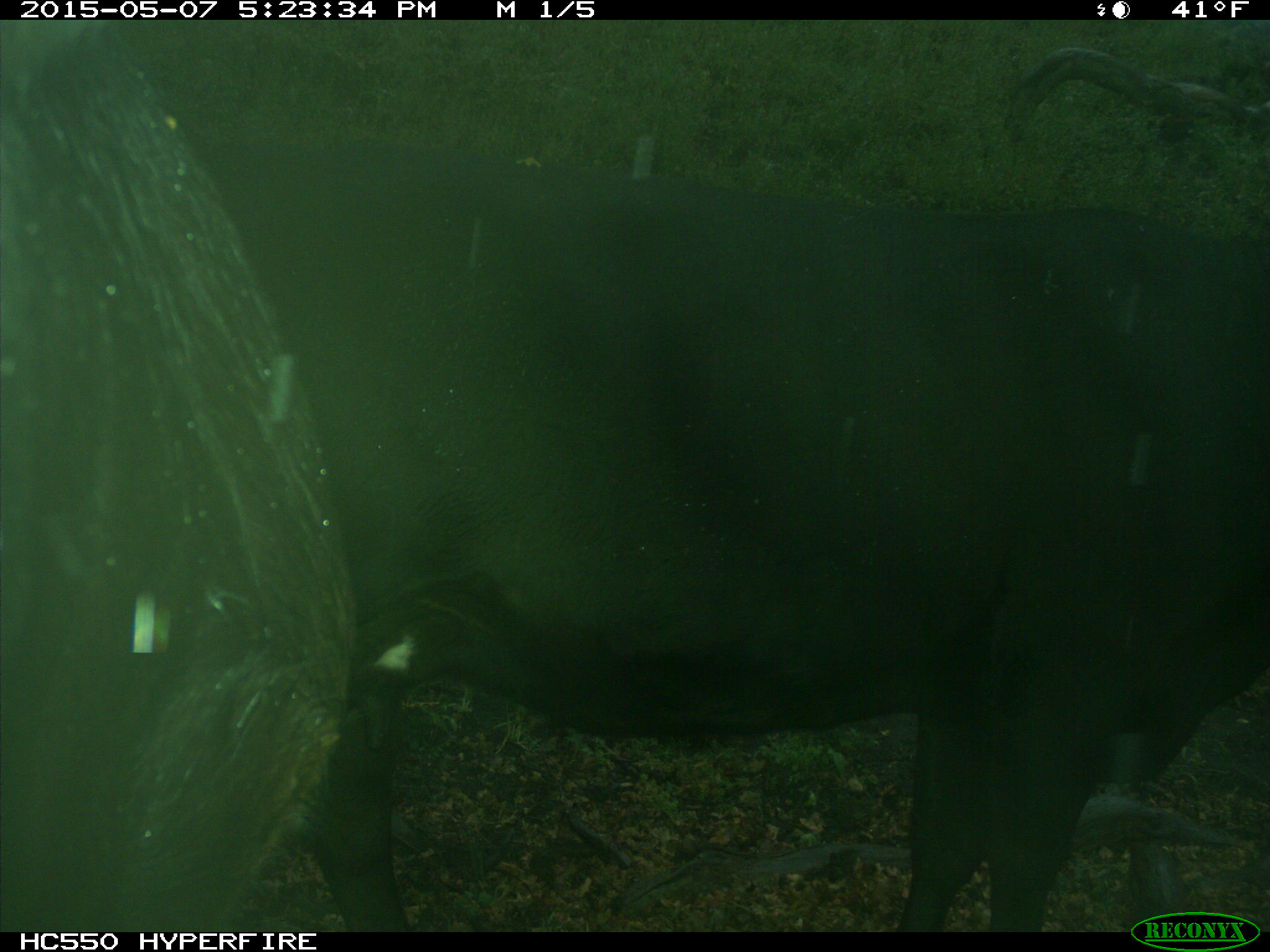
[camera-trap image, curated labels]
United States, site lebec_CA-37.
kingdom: Animalia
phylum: Chordata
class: Mammalia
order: Artiodactyla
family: Bovidae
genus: Bos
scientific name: Bos taurus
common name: domestic cow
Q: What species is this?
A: Bos taurus (domestic cow).